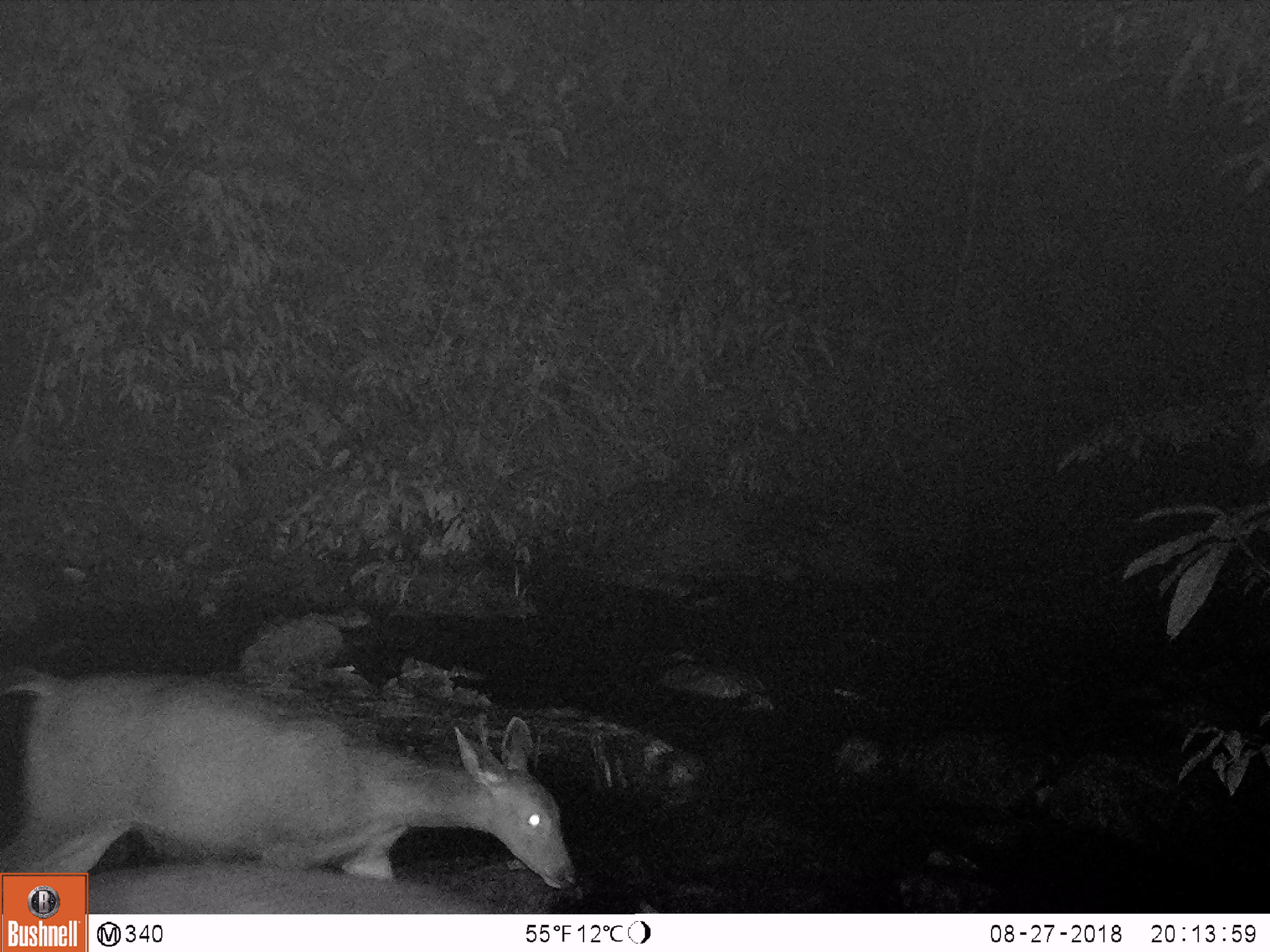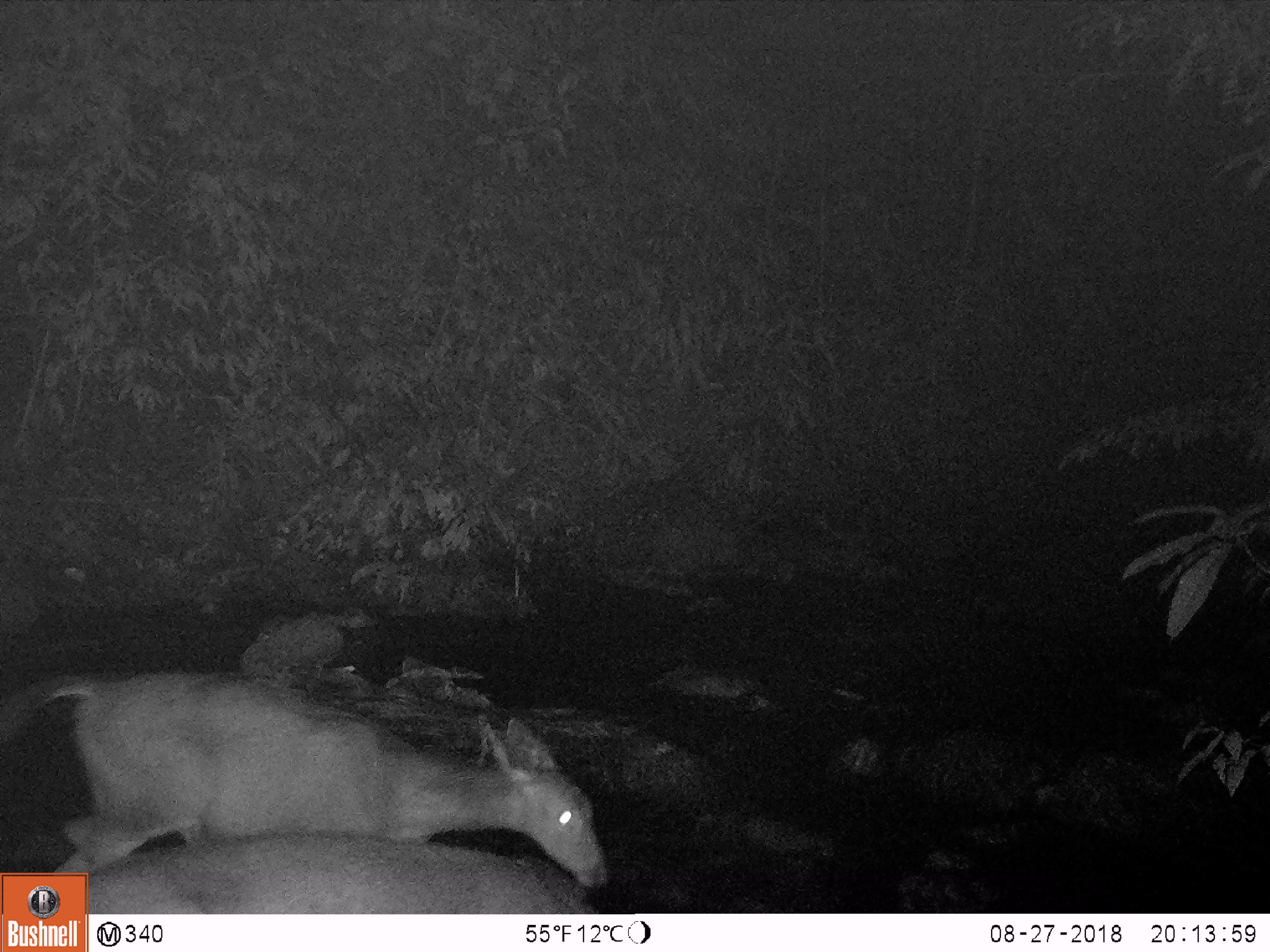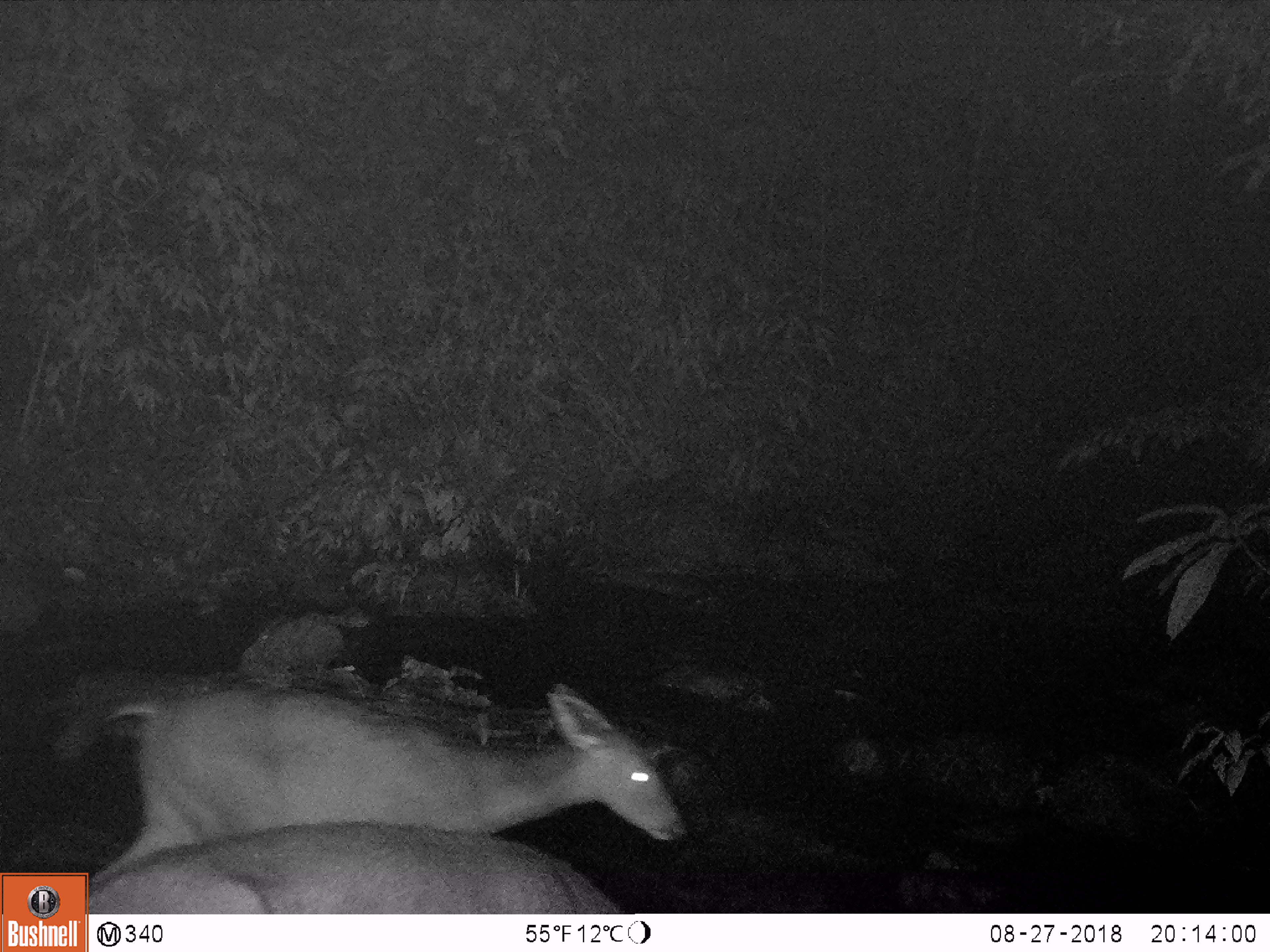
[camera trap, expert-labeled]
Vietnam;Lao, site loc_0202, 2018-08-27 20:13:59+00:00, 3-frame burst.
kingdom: Animalia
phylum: Chordata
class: Mammalia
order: Artiodactyla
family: Cervidae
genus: Rusa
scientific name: Rusa unicolor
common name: sambar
Sambar (Rusa unicolor). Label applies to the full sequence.